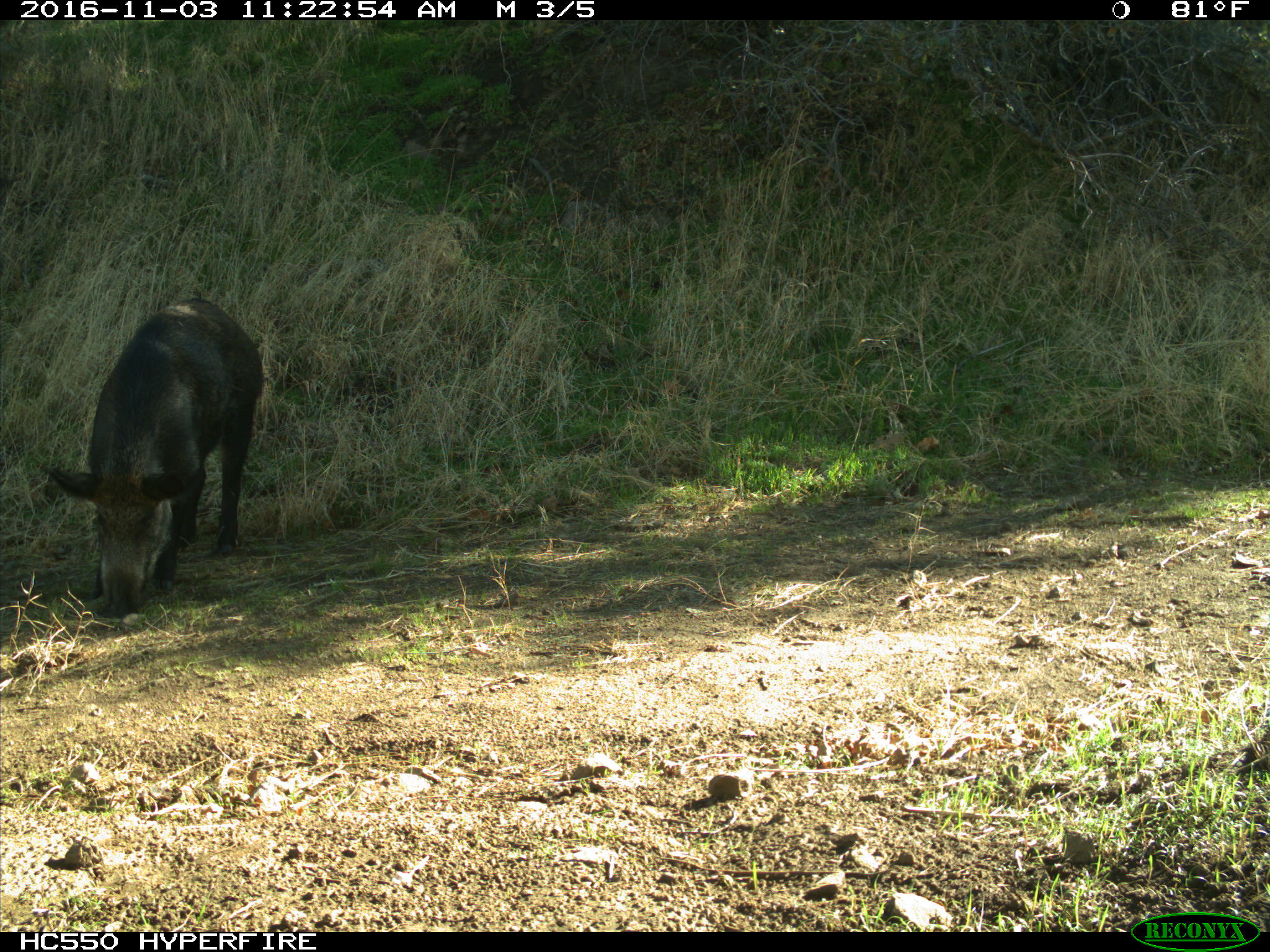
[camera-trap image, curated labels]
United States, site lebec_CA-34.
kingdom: Animalia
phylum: Chordata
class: Mammalia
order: Artiodactyla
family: Suidae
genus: Sus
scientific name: Sus scrofa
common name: wild boar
Sus scrofa (wild boar).